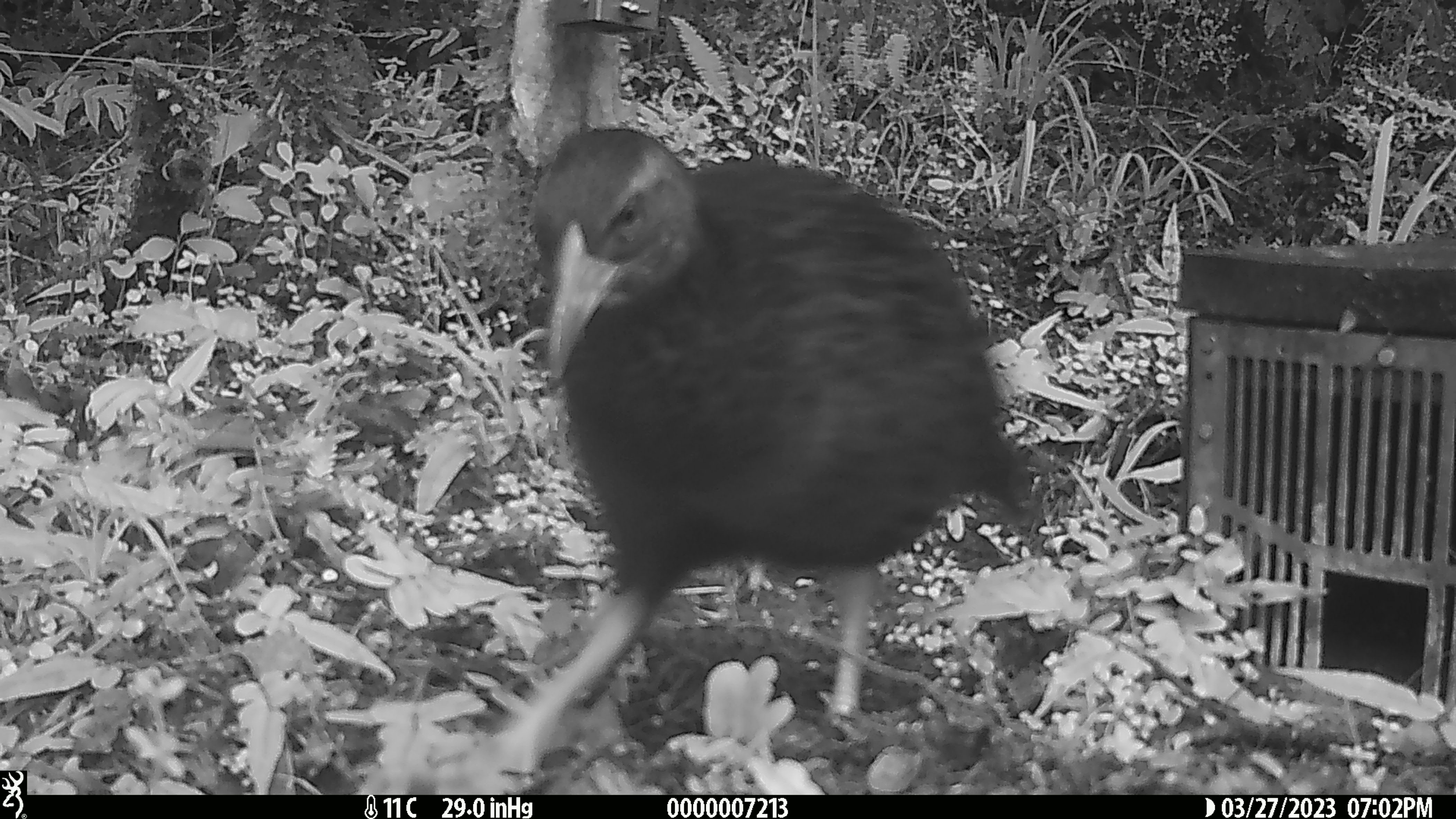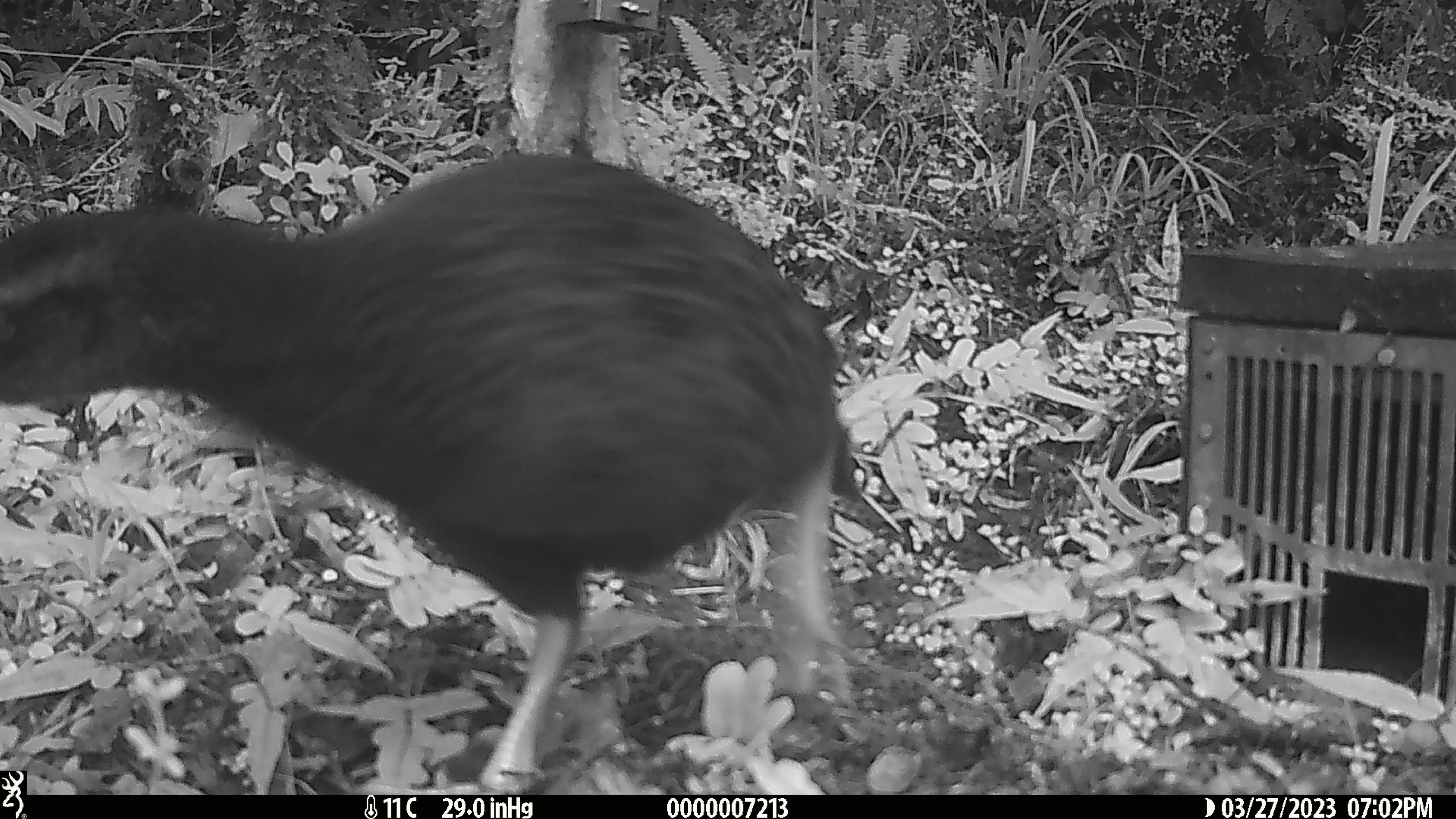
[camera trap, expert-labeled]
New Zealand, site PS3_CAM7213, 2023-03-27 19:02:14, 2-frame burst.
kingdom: Animalia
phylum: Chordata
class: Aves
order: Gruiformes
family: Rallidae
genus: Gallirallus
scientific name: Gallirallus australis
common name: weka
Weka (Gallirallus australis).